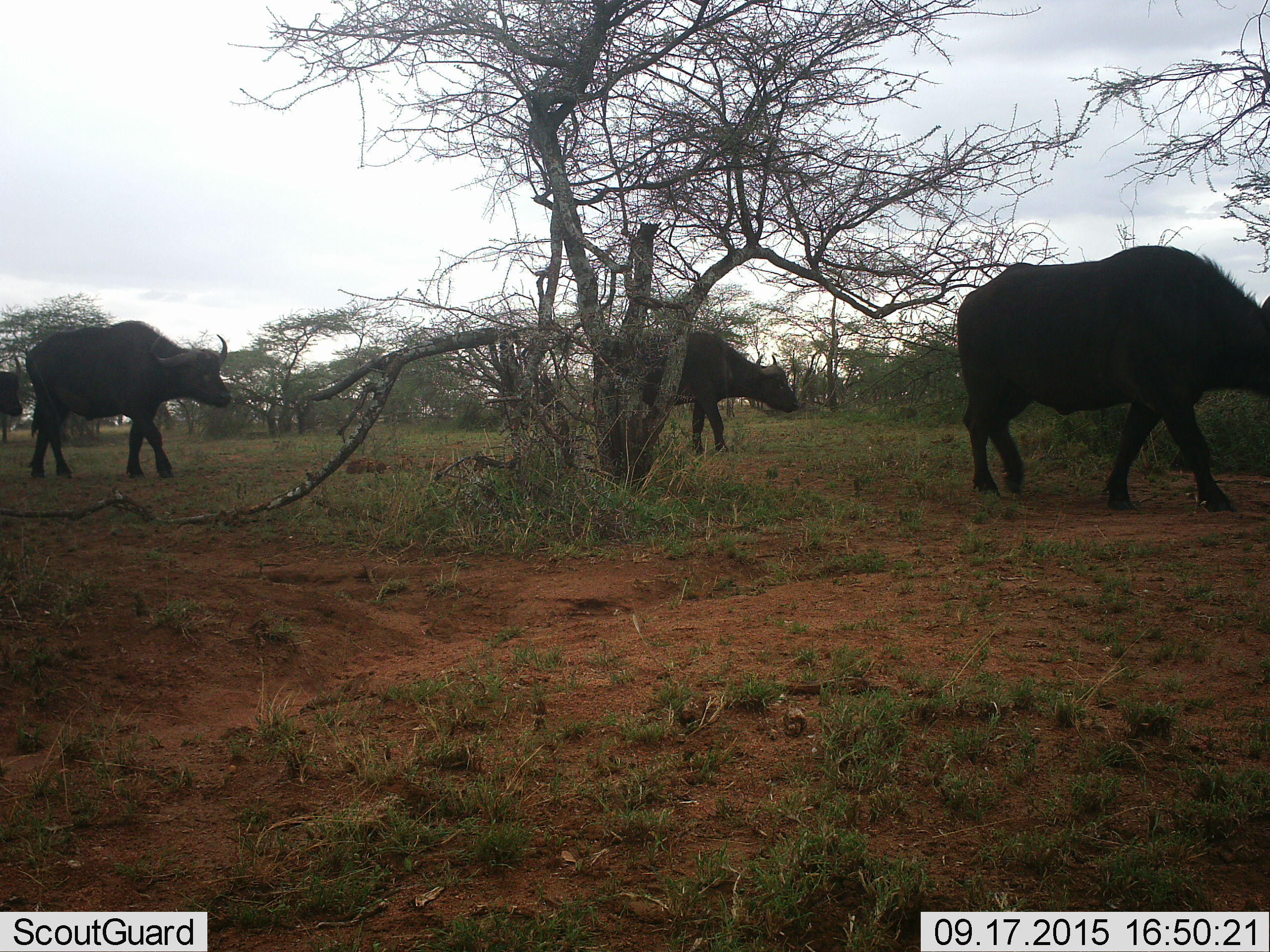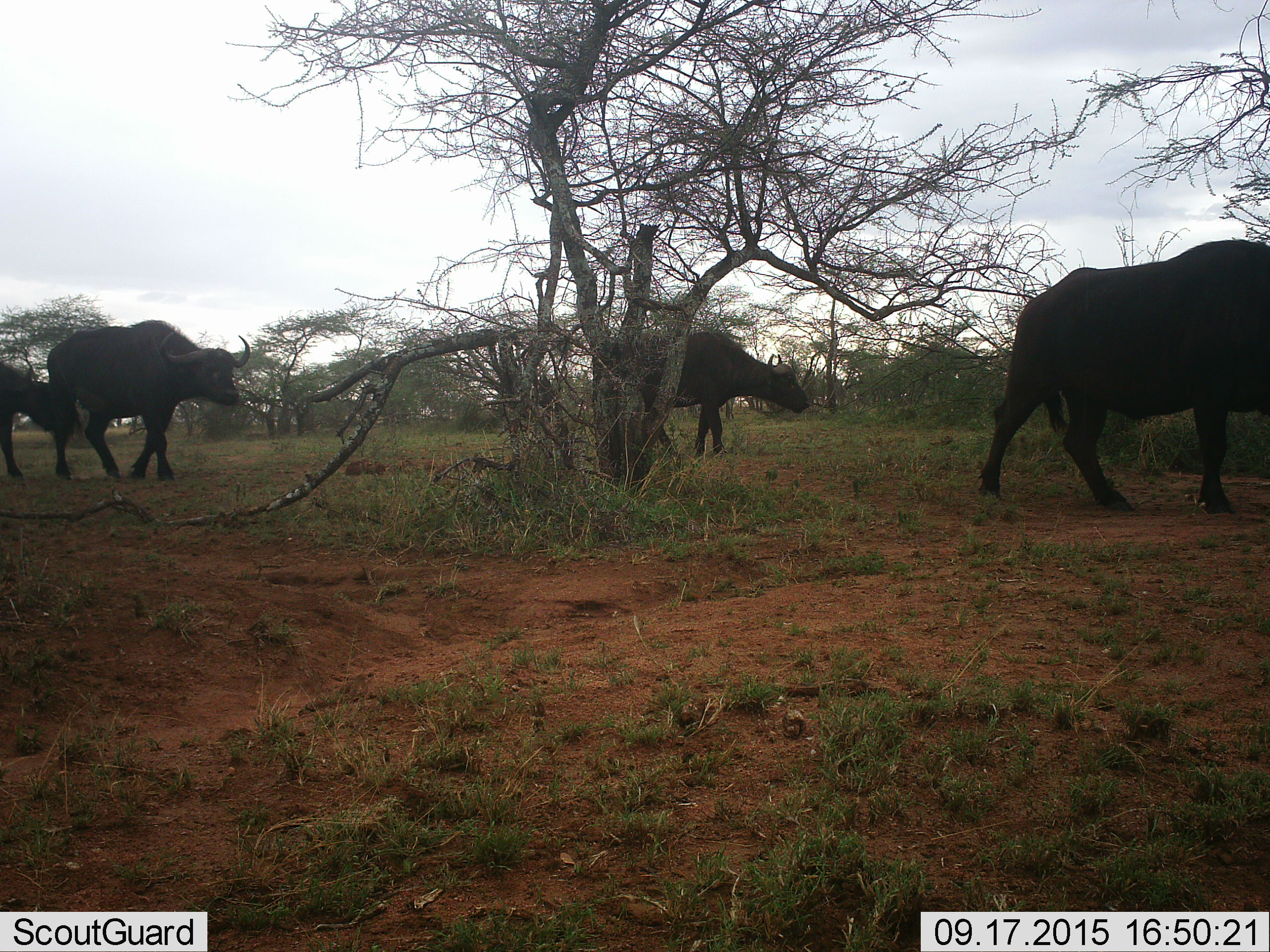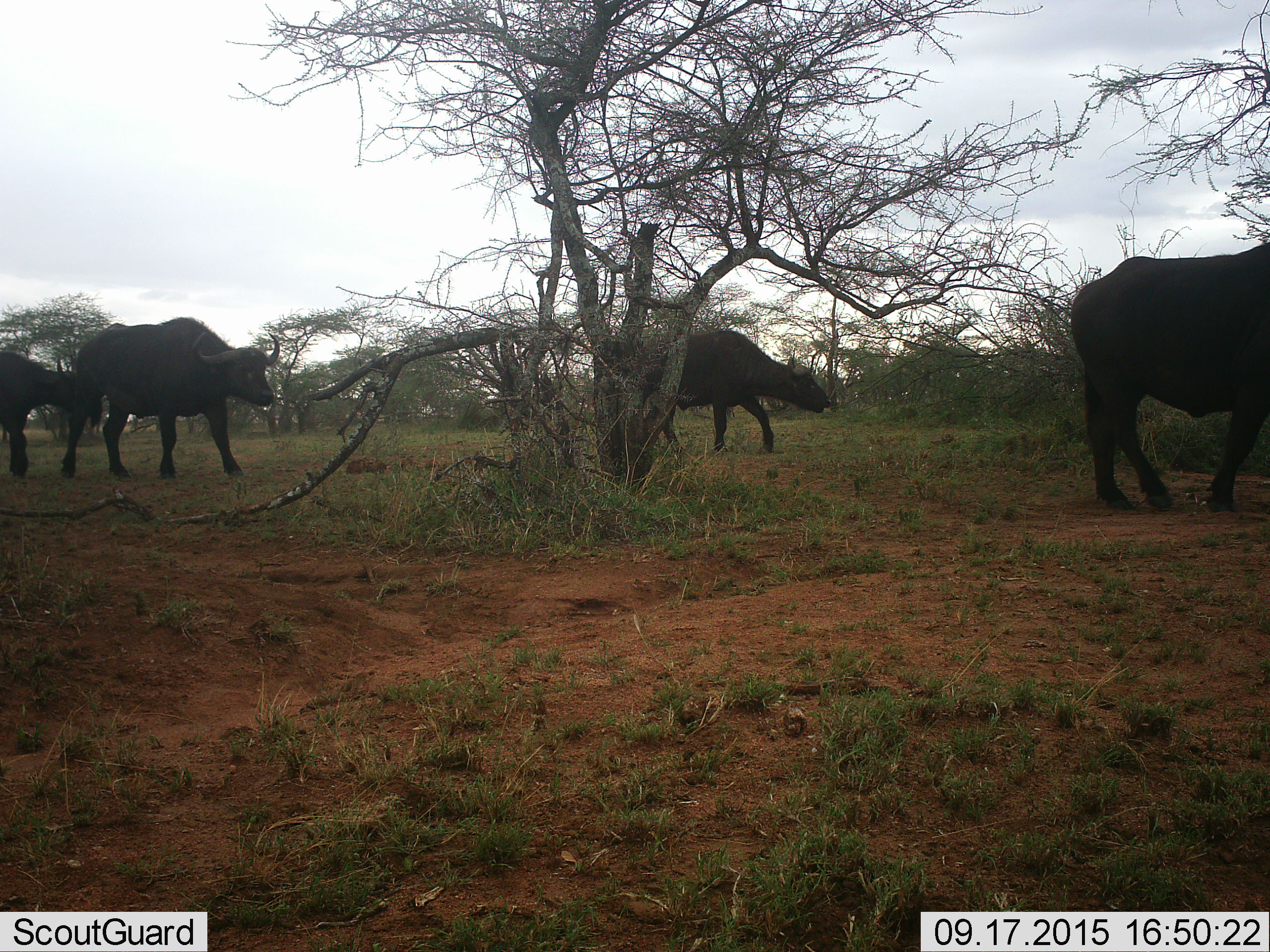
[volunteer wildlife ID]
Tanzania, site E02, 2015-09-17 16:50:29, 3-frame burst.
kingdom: Animalia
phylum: Chordata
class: Mammalia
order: Artiodactyla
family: Bovidae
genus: Syncerus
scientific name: Syncerus caffer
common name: cape buffalo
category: buffalo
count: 4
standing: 16%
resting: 0%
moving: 95%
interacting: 5%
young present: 5%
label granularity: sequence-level